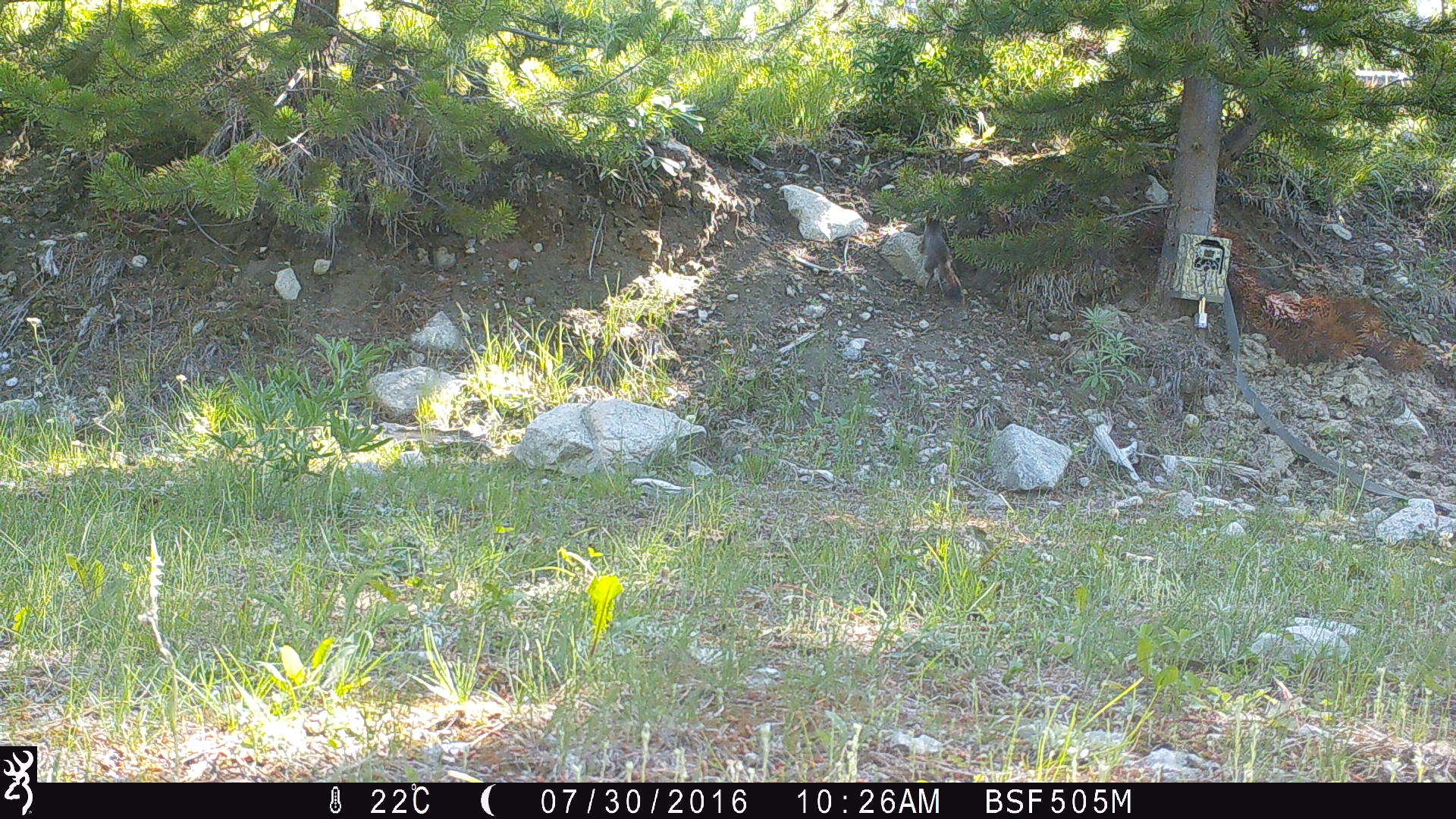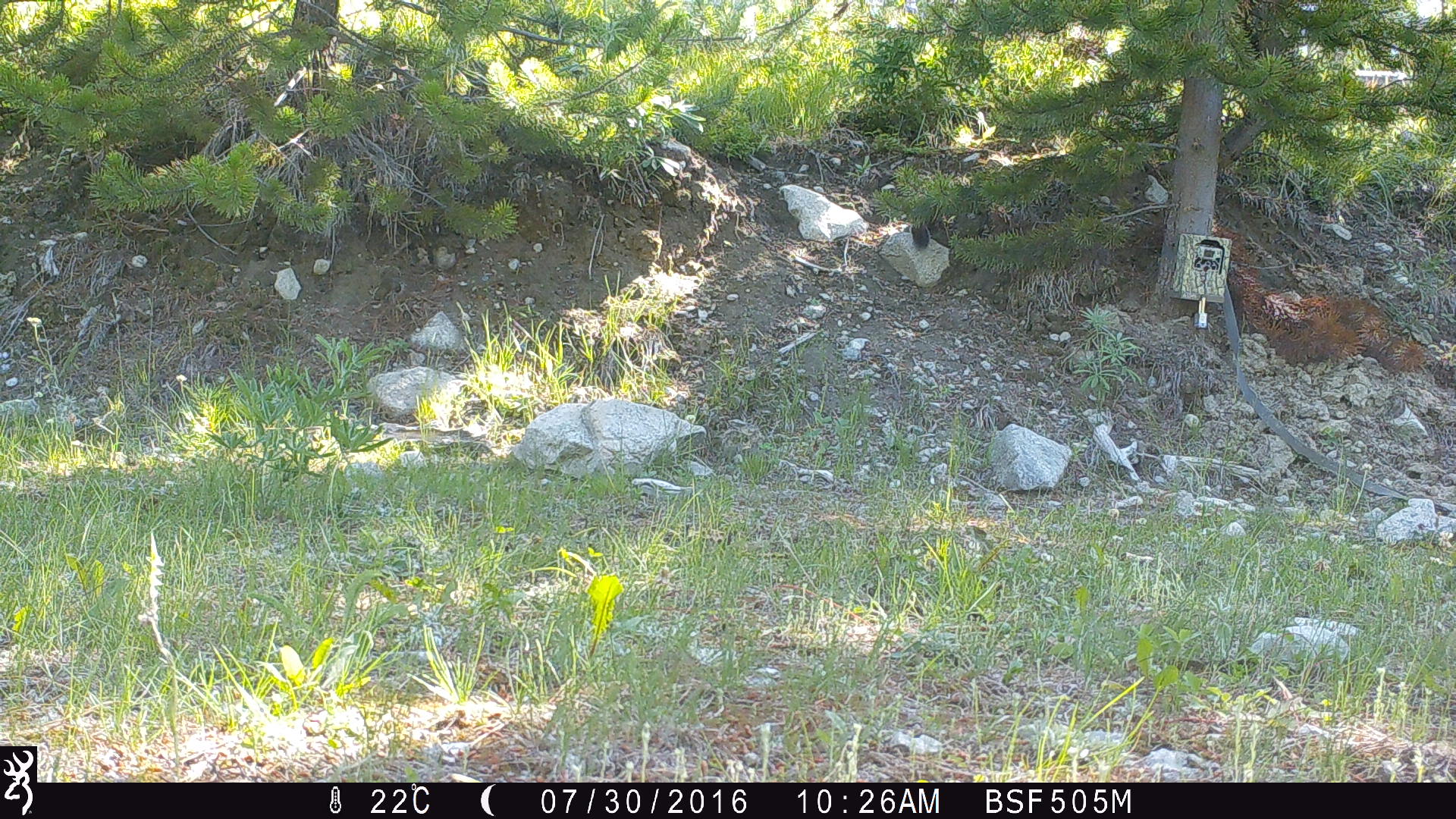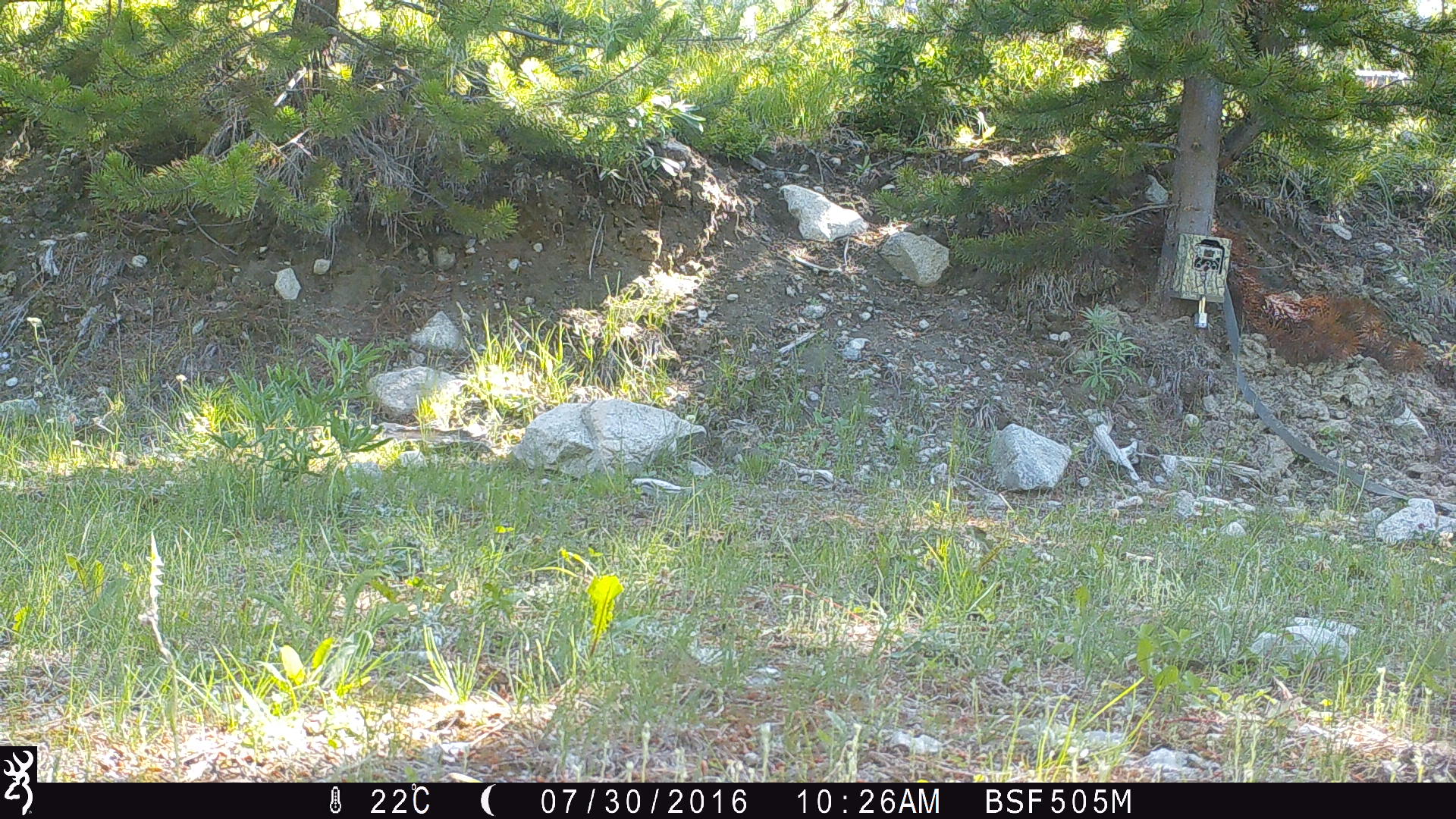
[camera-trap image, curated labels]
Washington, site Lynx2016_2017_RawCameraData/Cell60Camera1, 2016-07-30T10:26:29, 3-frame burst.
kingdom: Animalia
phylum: Chordata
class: Mammalia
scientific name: Mammalia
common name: small mammal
Small mammal (Mammalia). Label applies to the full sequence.